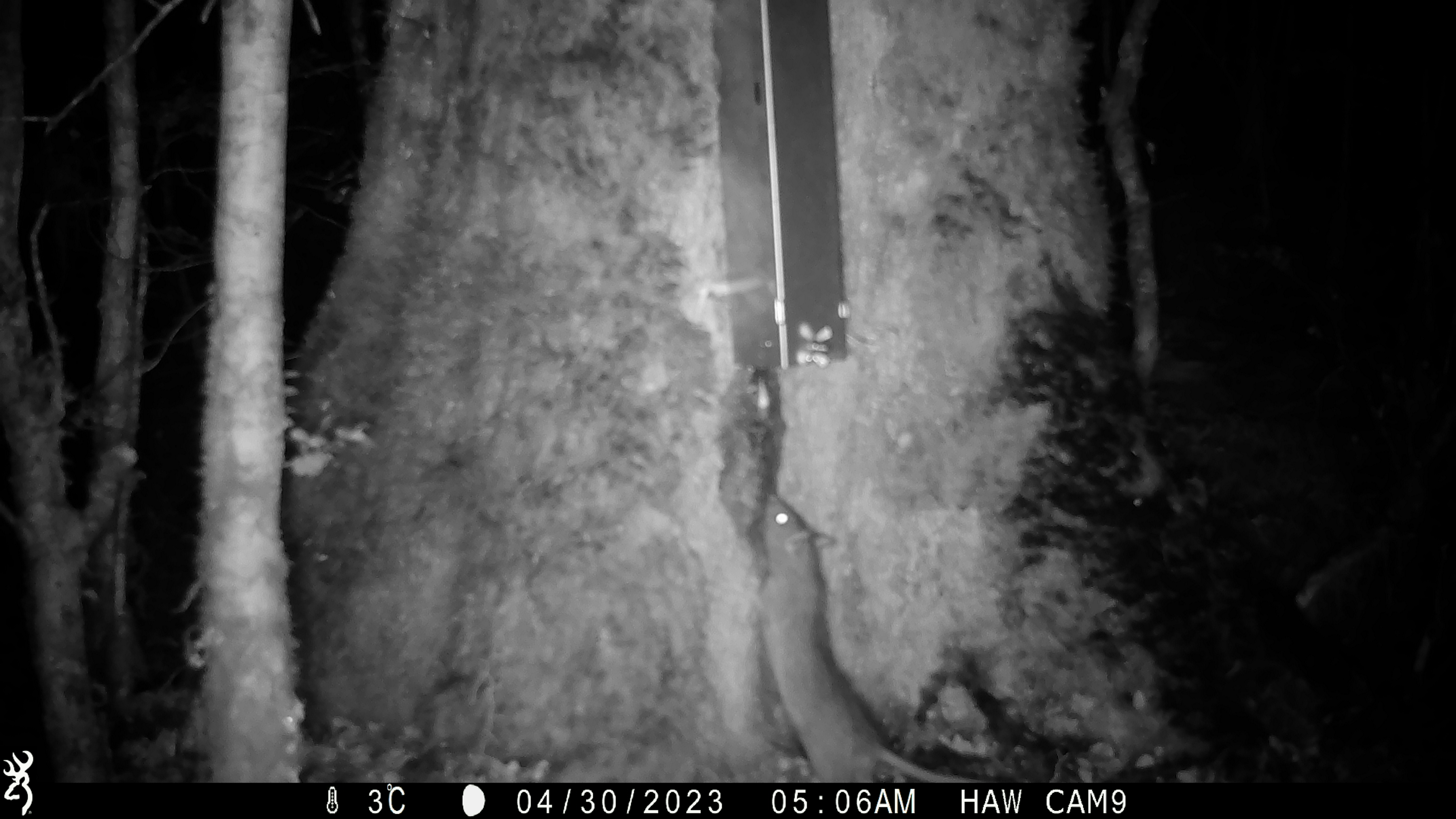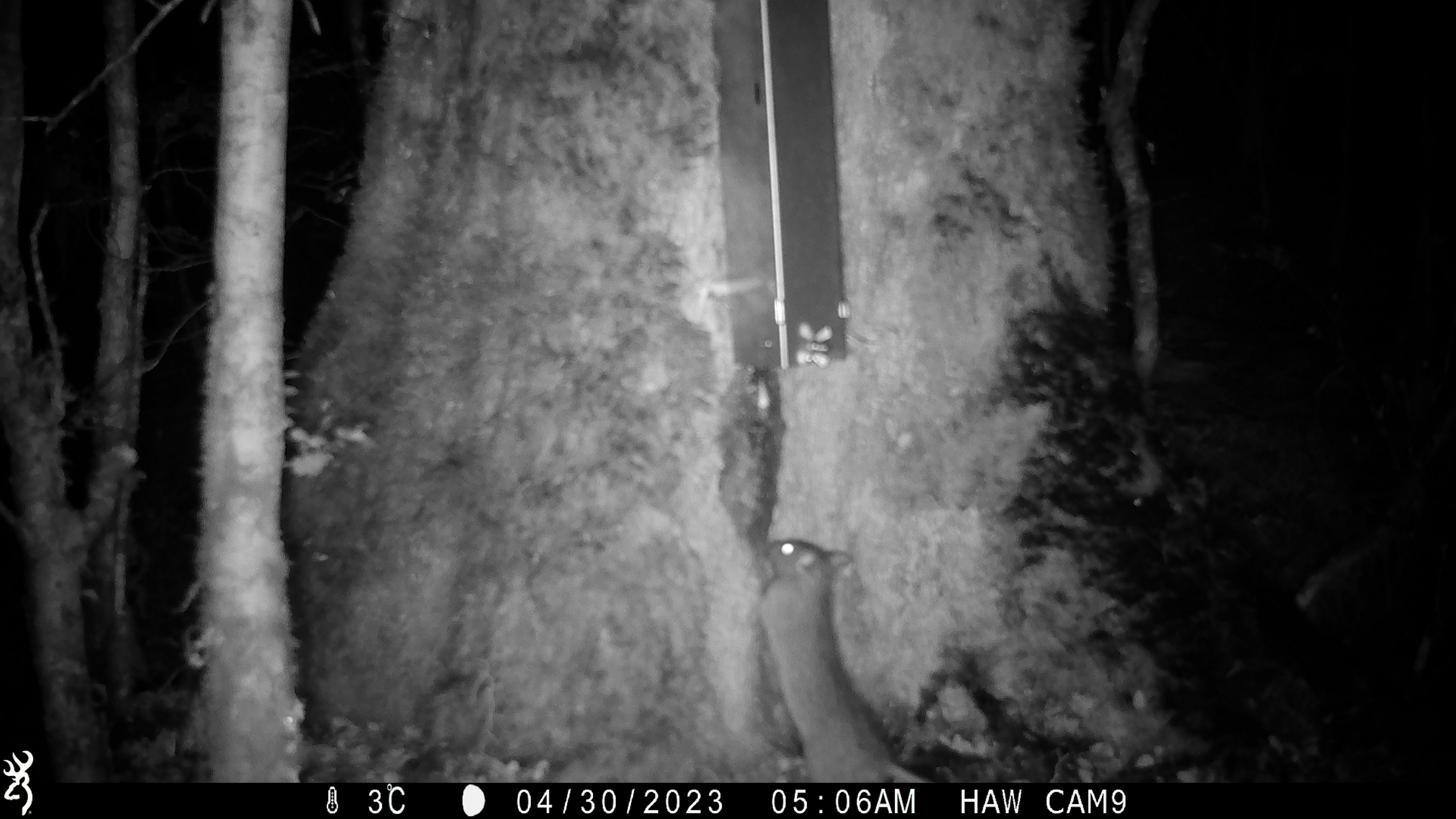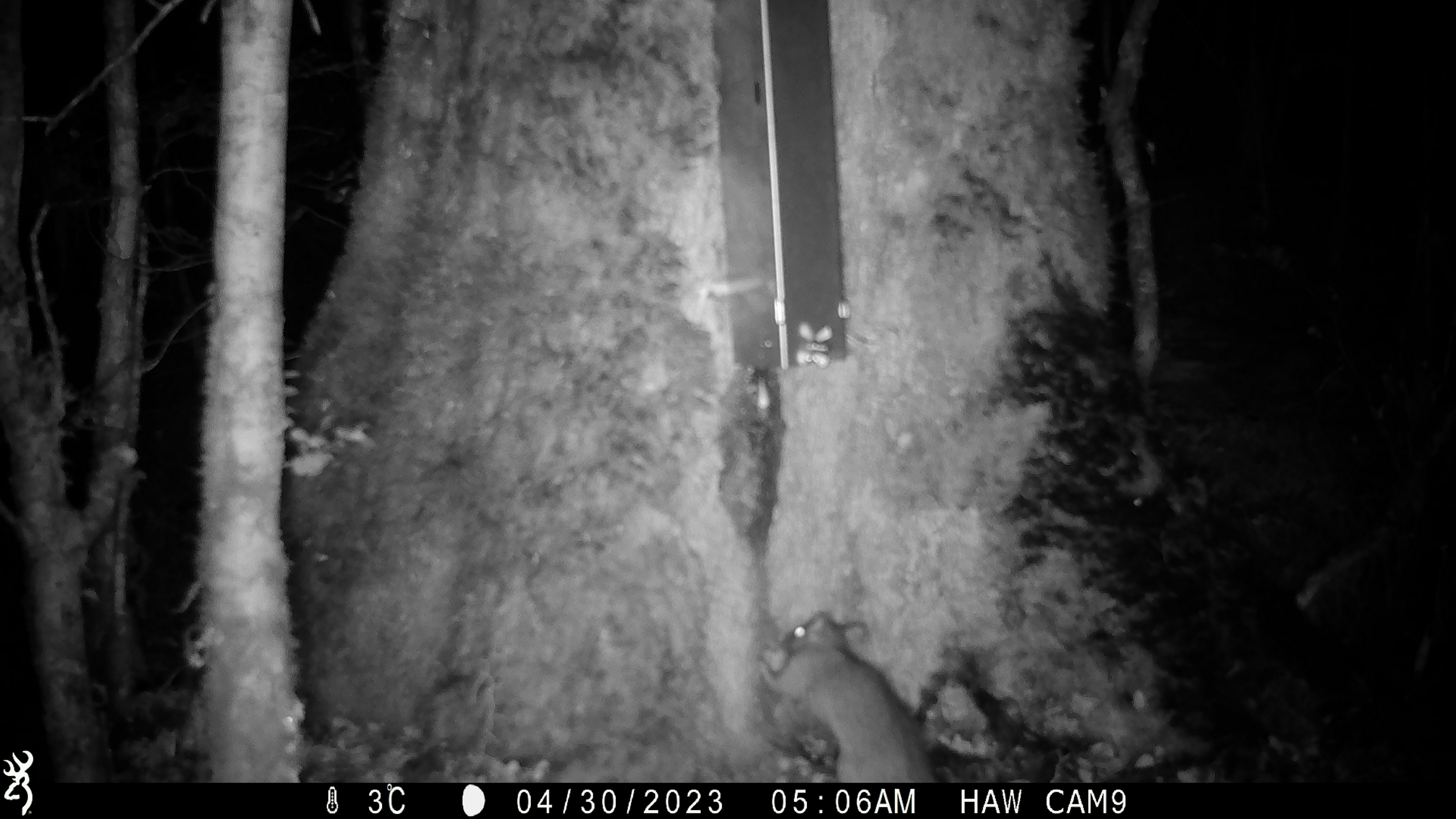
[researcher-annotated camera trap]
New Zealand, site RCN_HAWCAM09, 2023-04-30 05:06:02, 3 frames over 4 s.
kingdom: Animalia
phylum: Chordata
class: Mammalia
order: Rodentia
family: Muridae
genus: Rattus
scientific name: Rattus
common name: rat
Rat (Rattus).